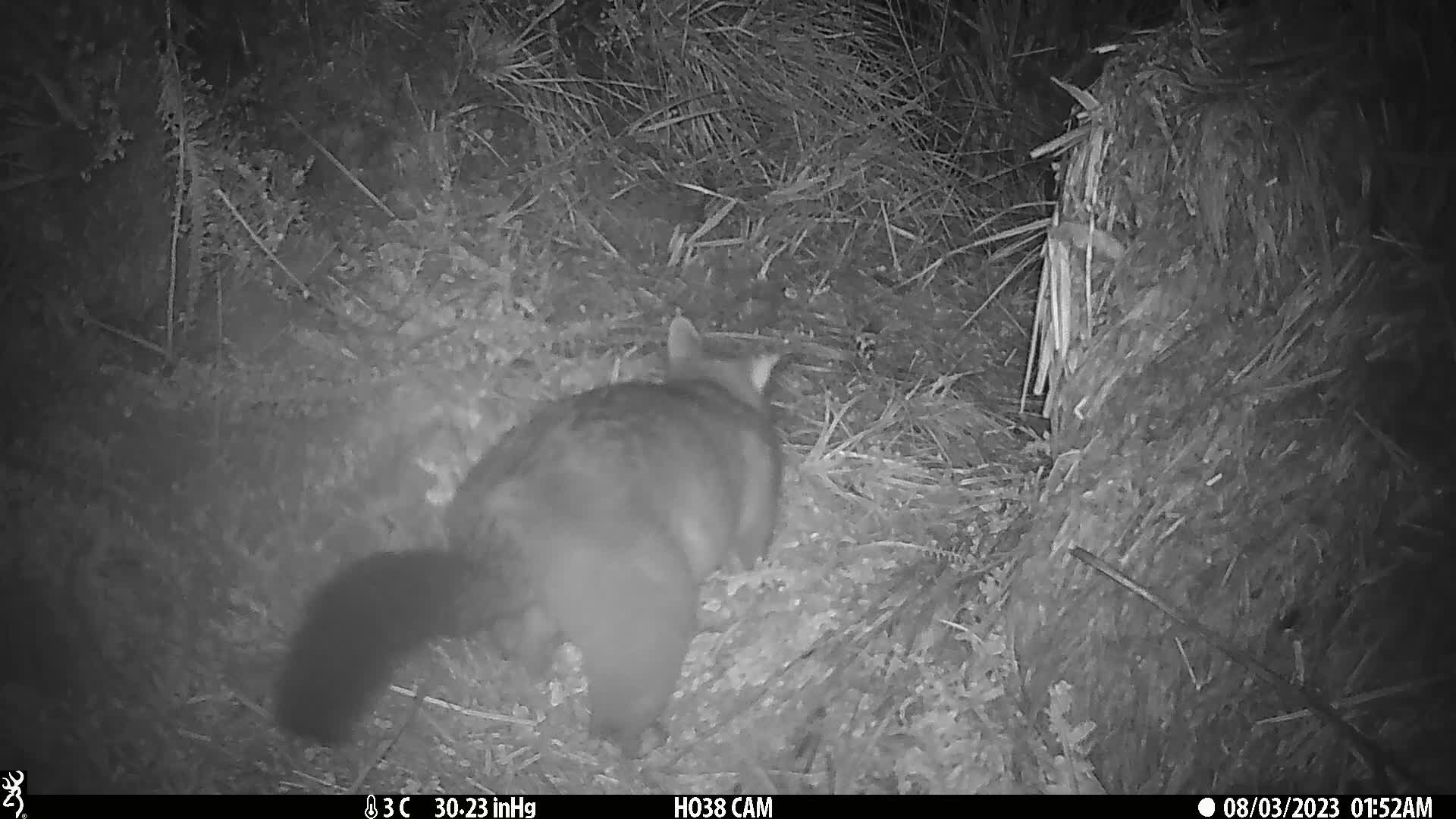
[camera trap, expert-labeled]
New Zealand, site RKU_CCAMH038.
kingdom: Animalia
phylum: Chordata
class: Mammalia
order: Diprotodontia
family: Phalangeridae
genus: Trichosurus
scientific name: Trichosurus vulpecula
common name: common brushtail possum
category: possum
Possum (common brushtail possum) (Trichosurus vulpecula).